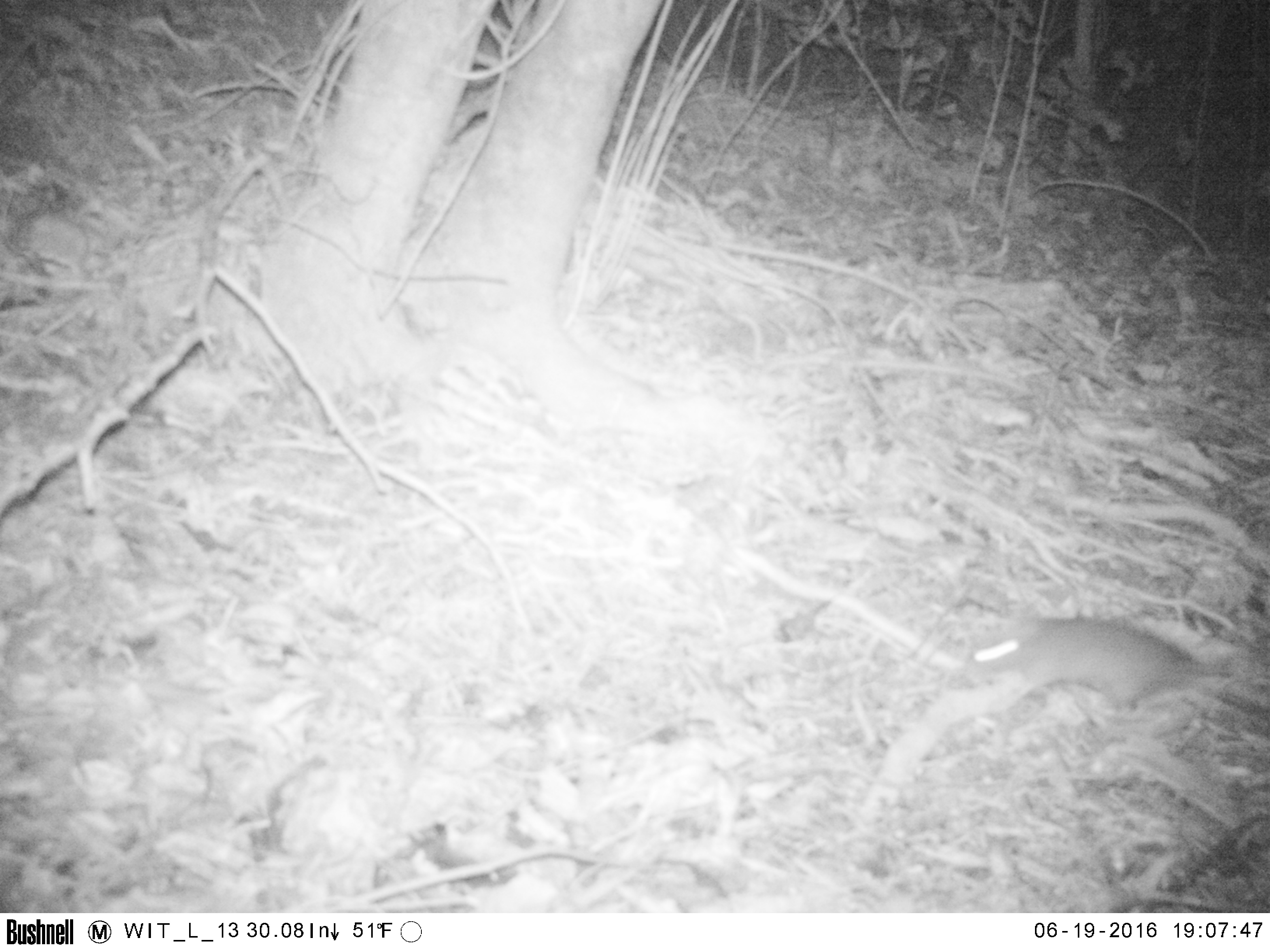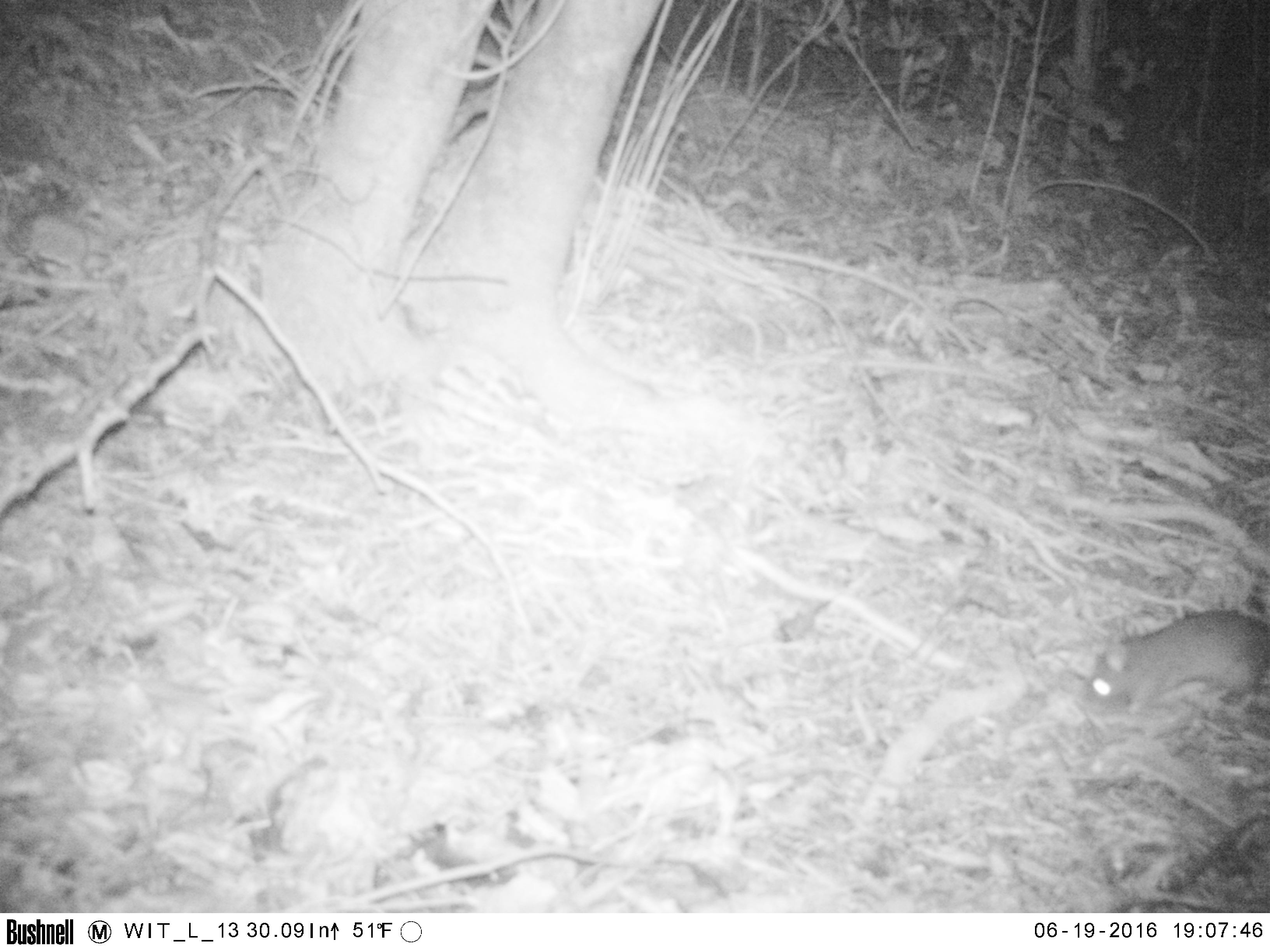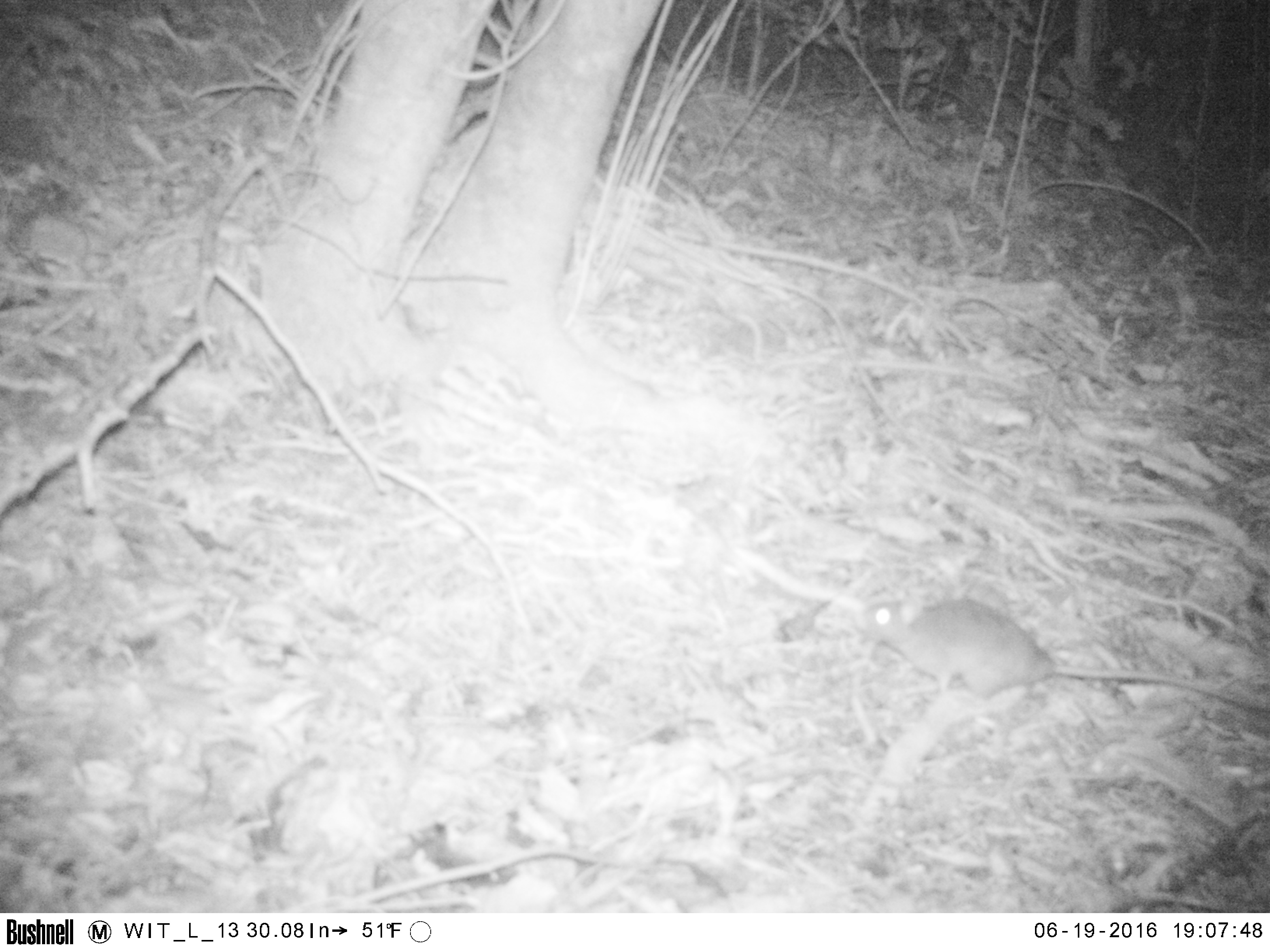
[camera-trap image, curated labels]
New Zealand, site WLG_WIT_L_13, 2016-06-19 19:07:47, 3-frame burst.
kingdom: Animalia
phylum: Chordata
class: Mammalia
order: Rodentia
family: Muridae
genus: Rattus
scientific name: Rattus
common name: rat